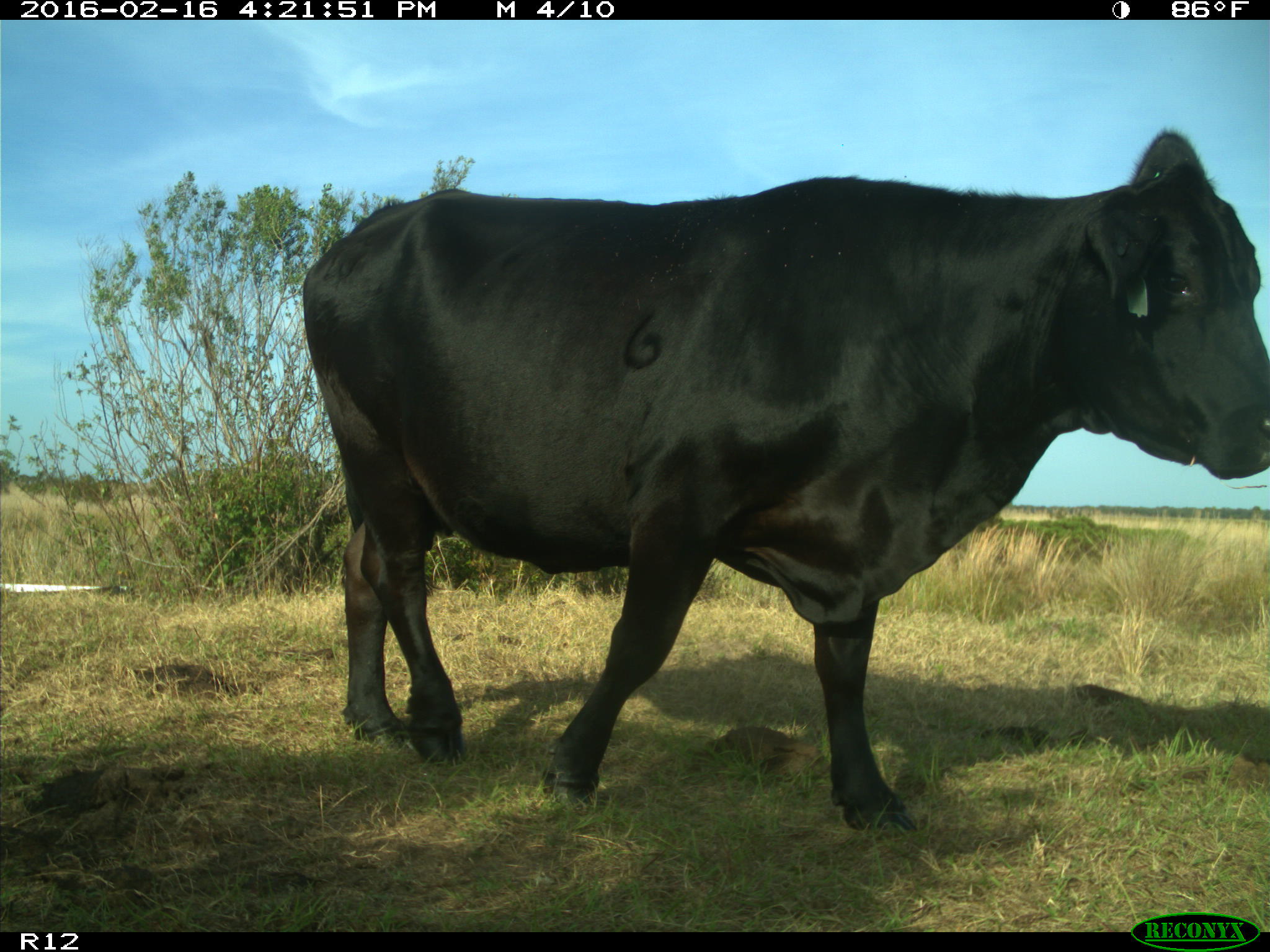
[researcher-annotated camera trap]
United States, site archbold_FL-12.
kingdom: Animalia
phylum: Chordata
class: Mammalia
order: Artiodactyla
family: Bovidae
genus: Bos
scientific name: Bos taurus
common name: domestic cow